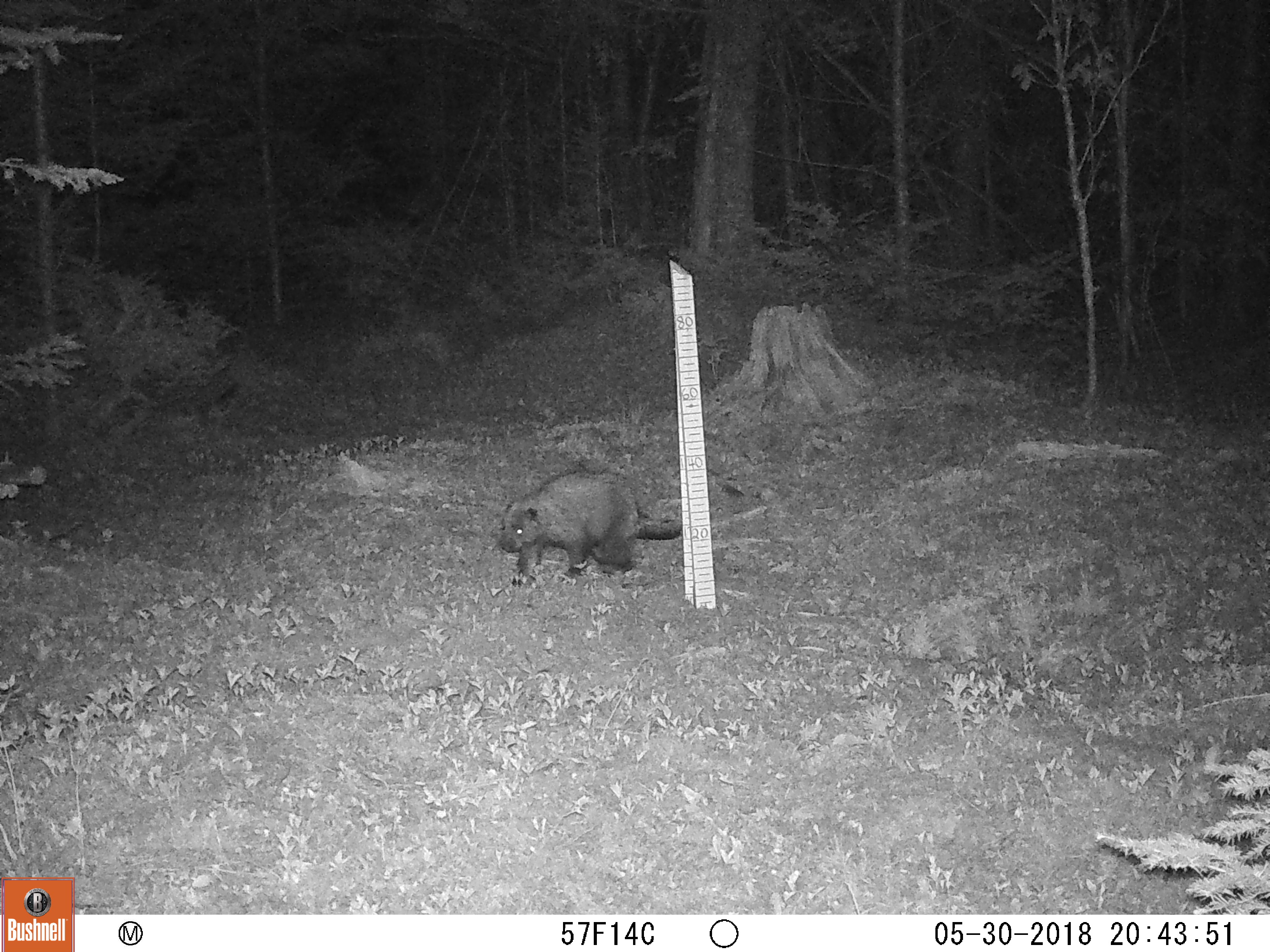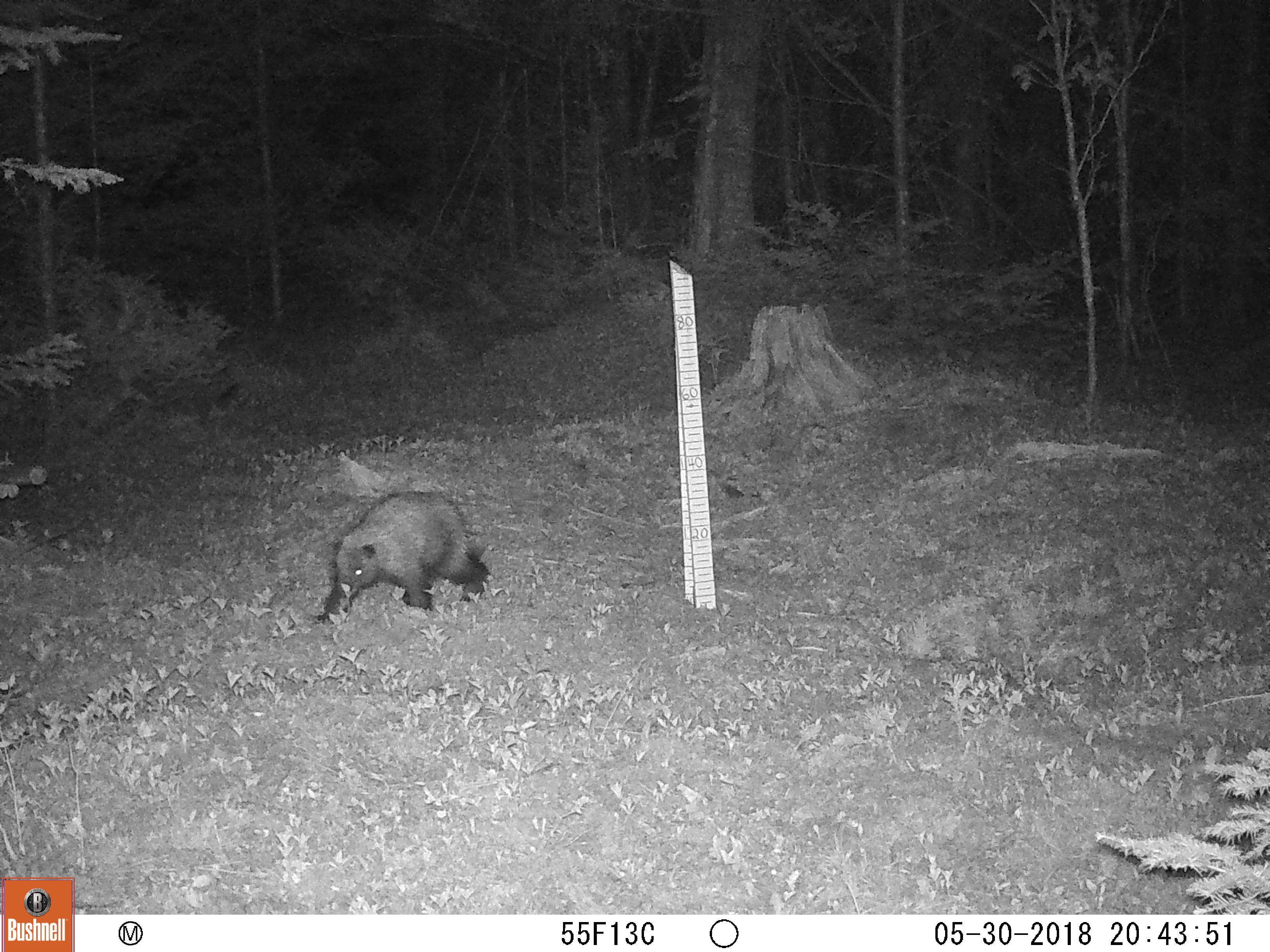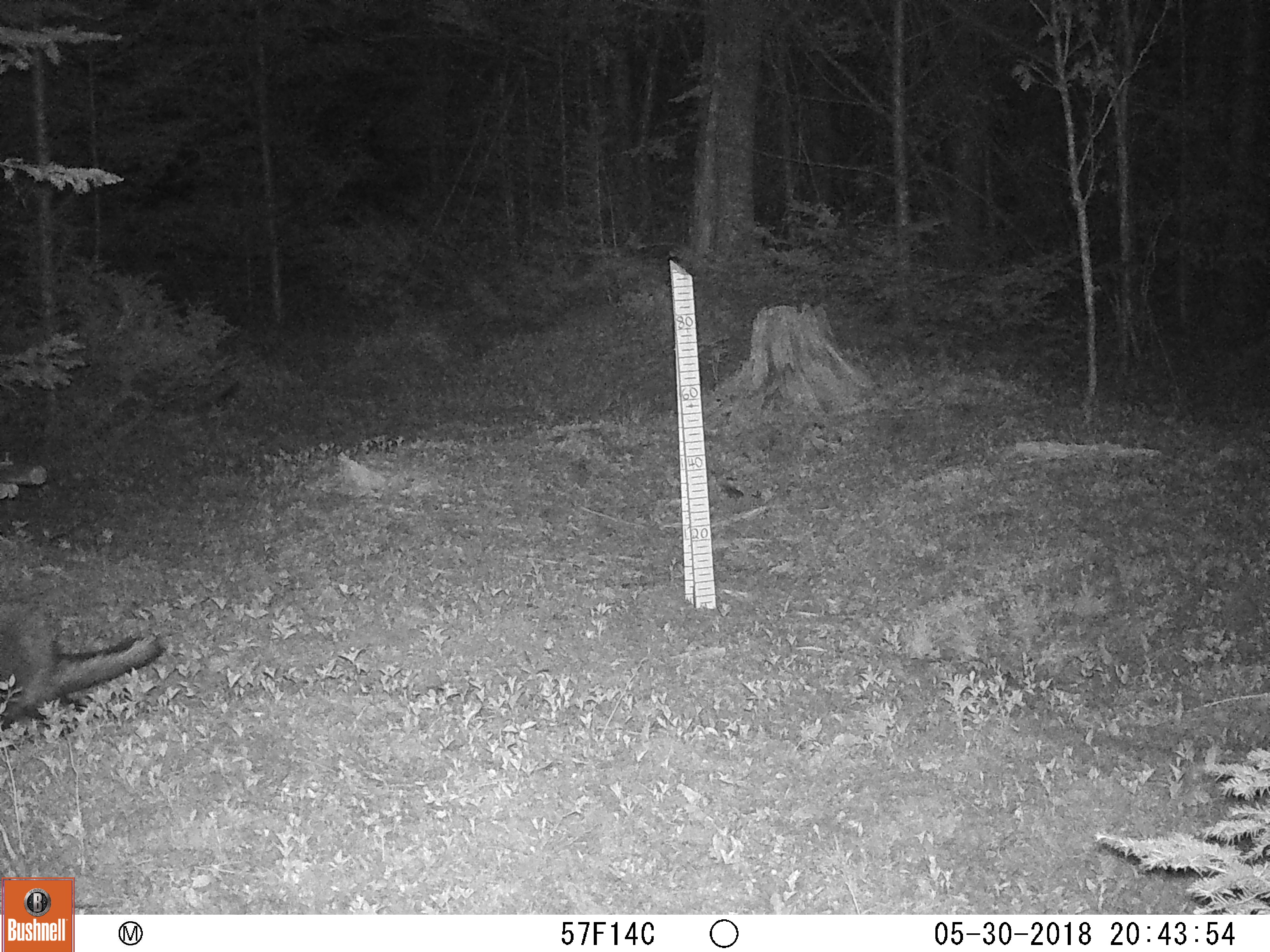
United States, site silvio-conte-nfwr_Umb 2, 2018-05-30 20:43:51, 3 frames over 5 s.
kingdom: Animalia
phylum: Chordata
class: Mammalia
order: Rodentia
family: Erethizontidae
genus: Erethizon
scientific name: Erethizon dorsatum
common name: porcupine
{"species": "porcupine (Erethizon dorsatum)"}